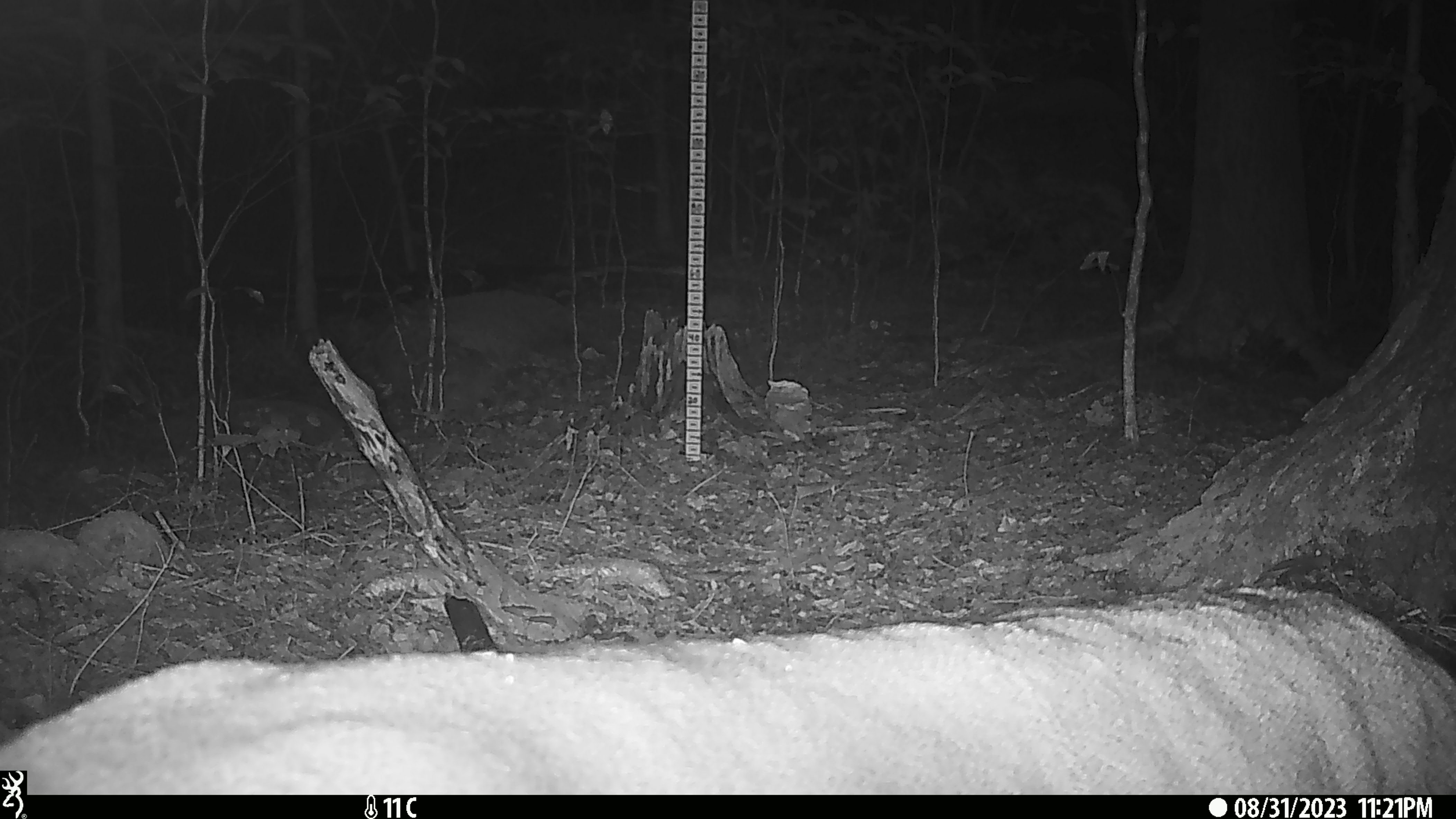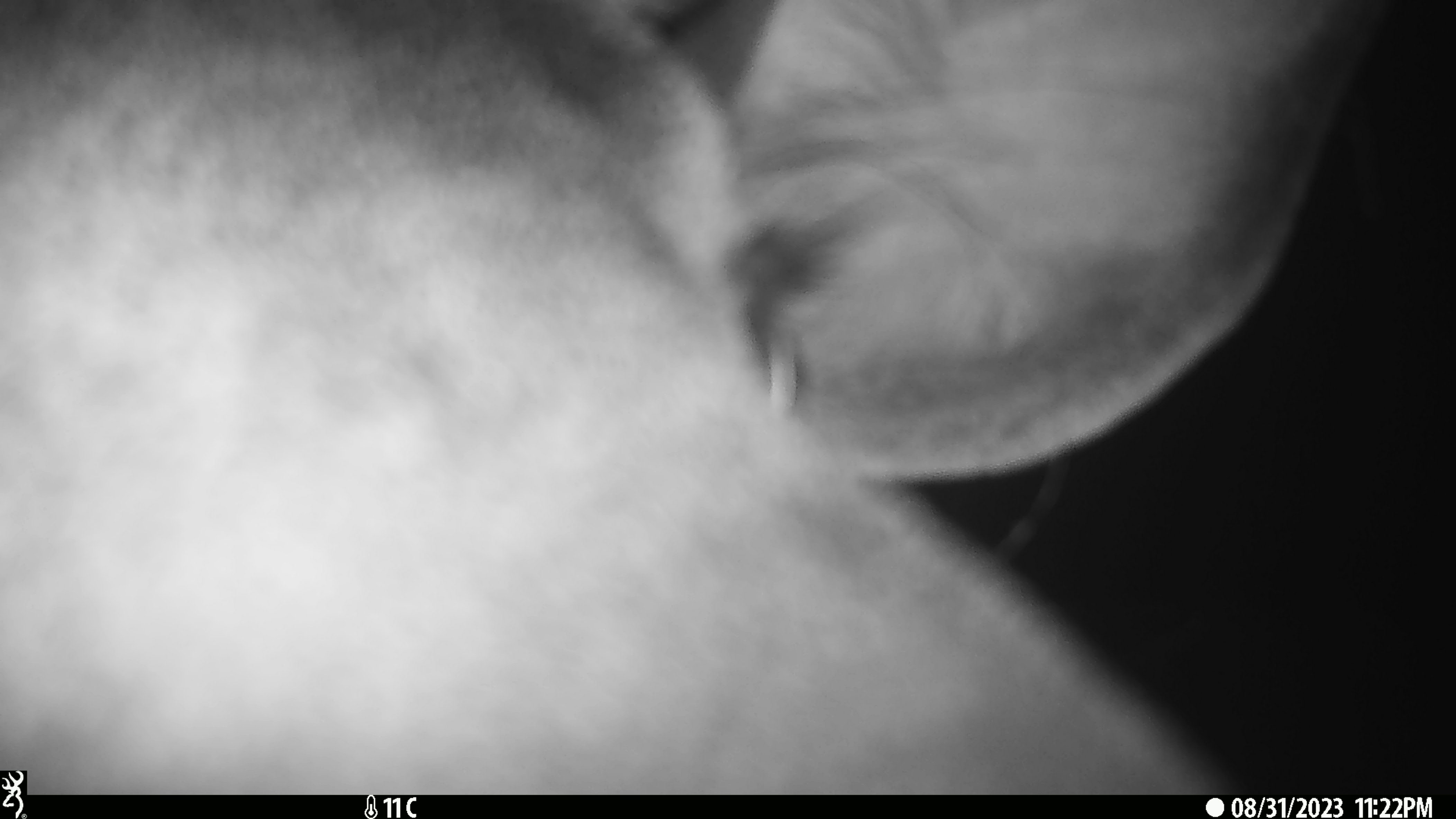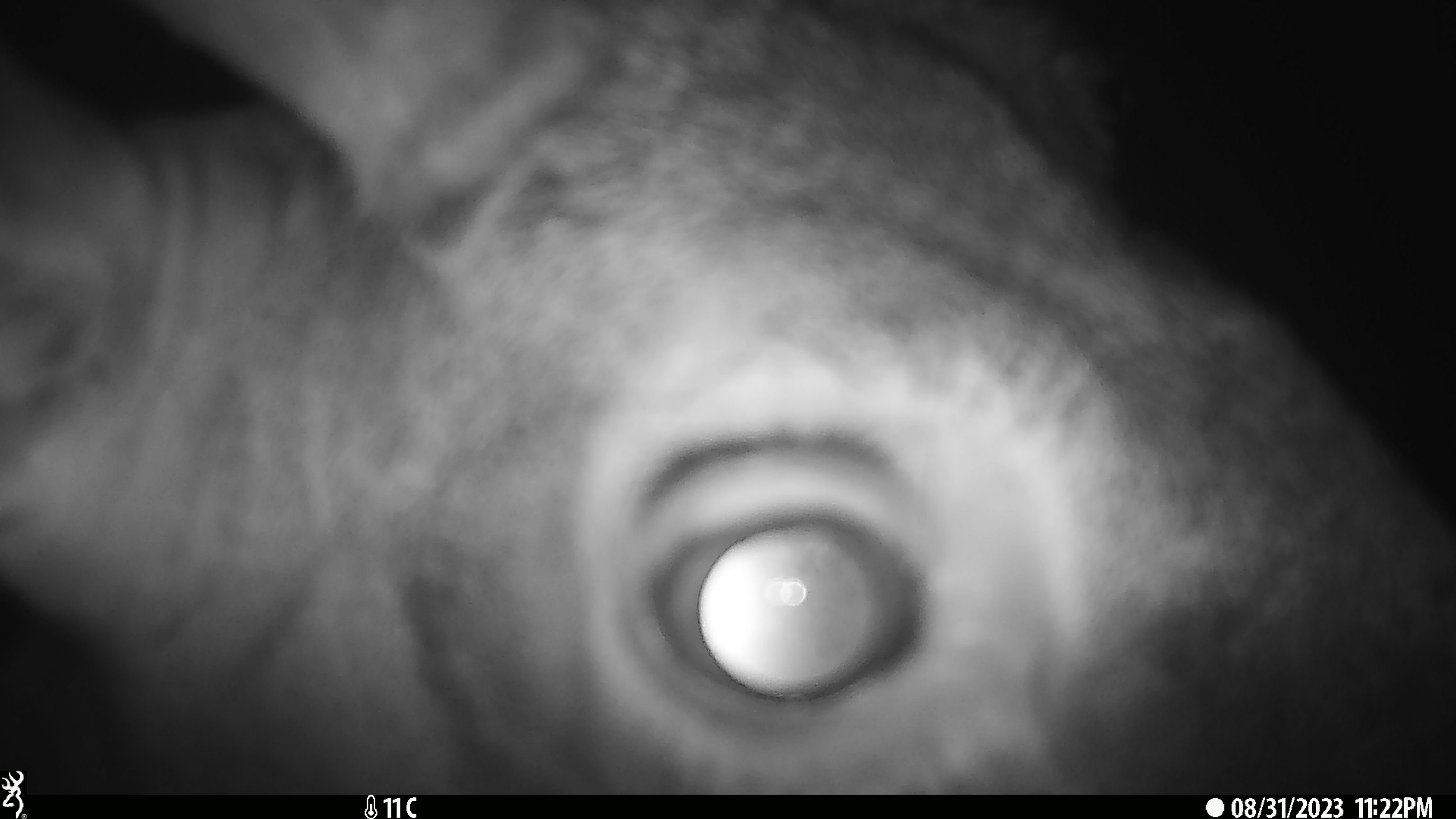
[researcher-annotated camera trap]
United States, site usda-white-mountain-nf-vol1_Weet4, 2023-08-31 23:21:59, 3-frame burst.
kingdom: Animalia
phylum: Chordata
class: Mammalia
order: Artiodactyla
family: Cervidae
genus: Odocoileus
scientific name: Odocoileus virginianus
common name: white-tailed deer